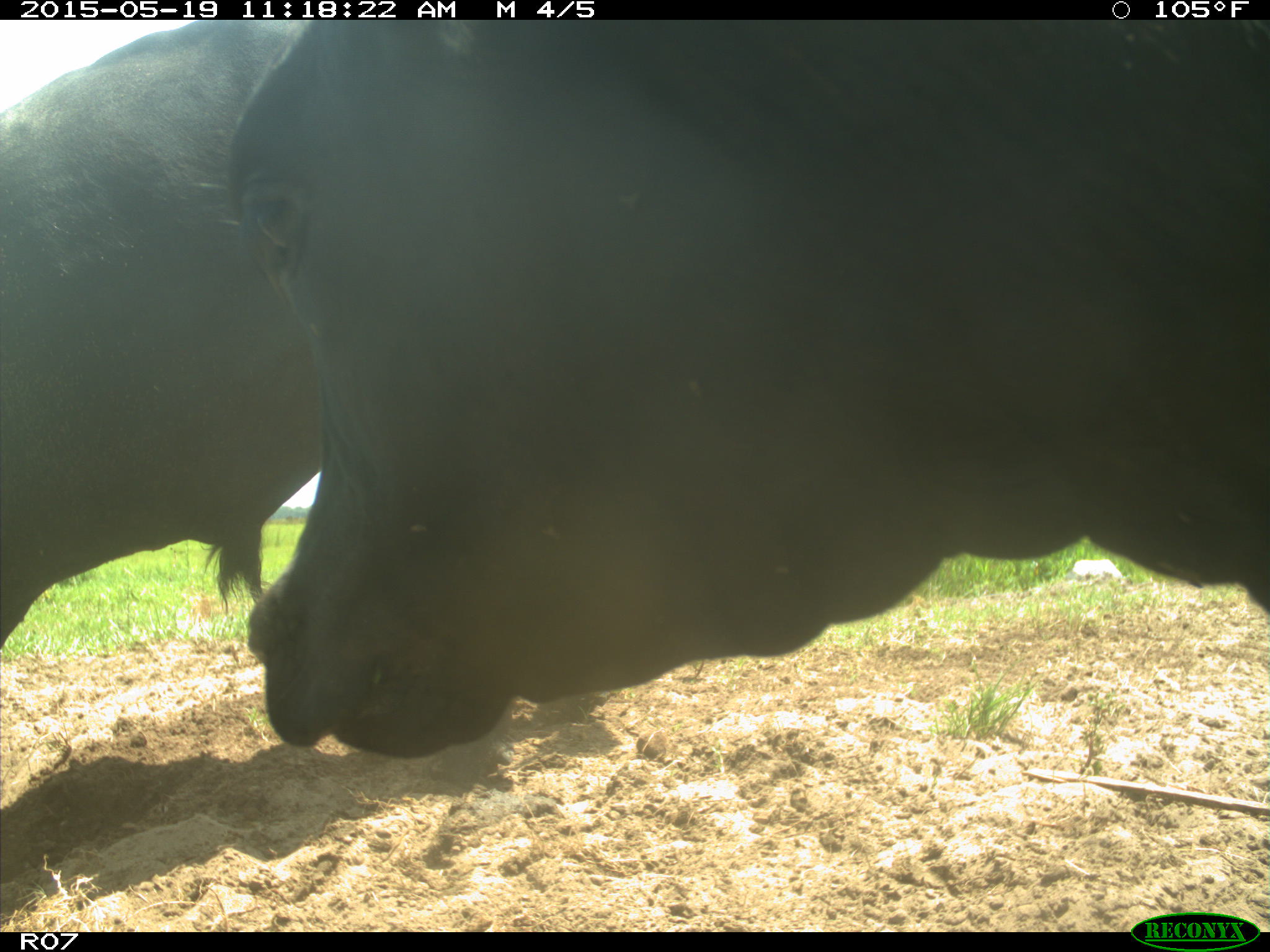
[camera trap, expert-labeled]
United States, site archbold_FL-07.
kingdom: Animalia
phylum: Chordata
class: Mammalia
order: Artiodactyla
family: Bovidae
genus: Bos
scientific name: Bos taurus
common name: domestic cow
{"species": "Bos taurus (domestic cow)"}